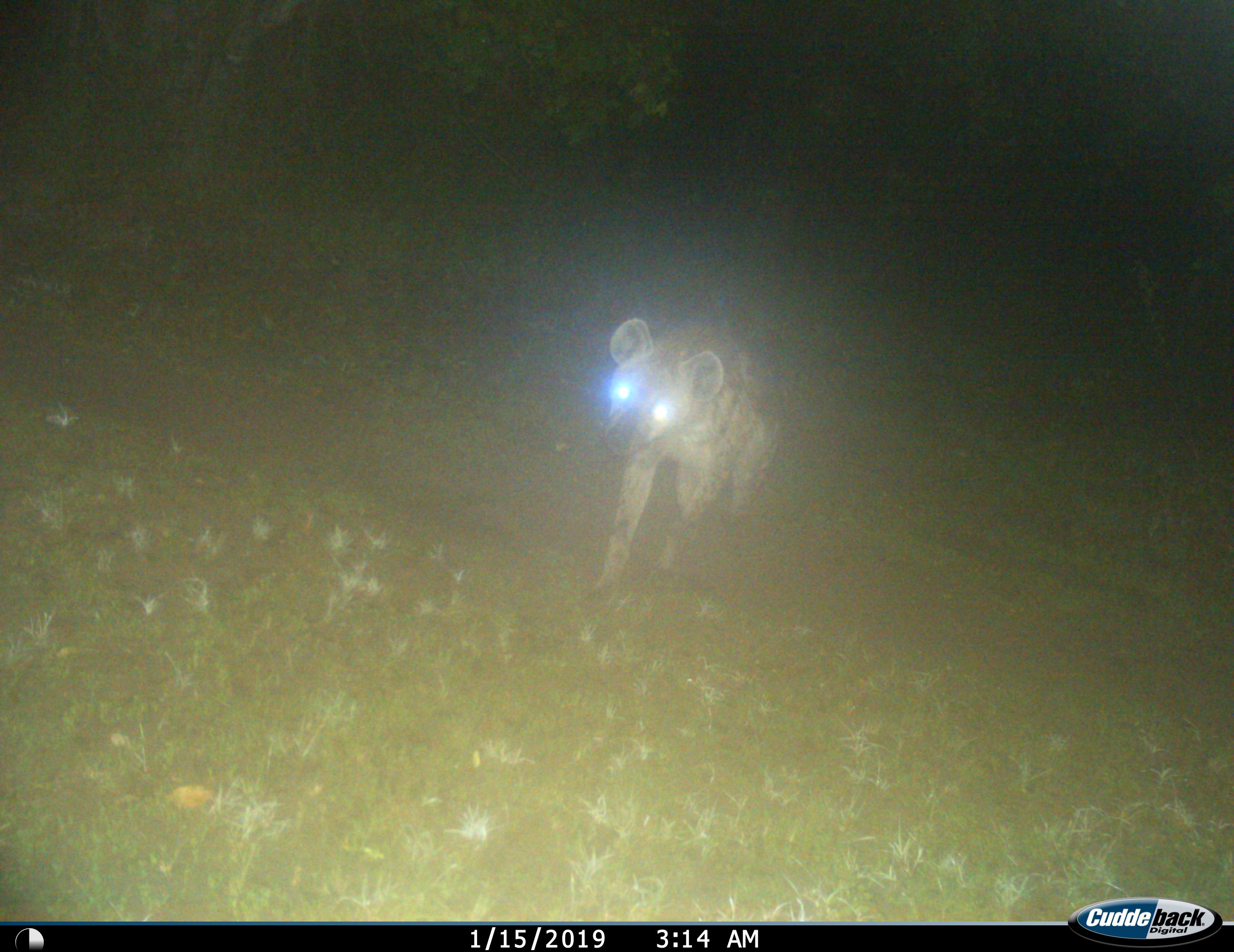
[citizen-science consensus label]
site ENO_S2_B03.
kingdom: Animalia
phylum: Chordata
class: Mammalia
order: Carnivora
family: Hyaenidae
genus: Crocuta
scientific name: Crocuta crocuta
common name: spotted hyena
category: hyenaspotted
Hyenaspotted (spotted hyena) (Crocuta crocuta), count 1. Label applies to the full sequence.